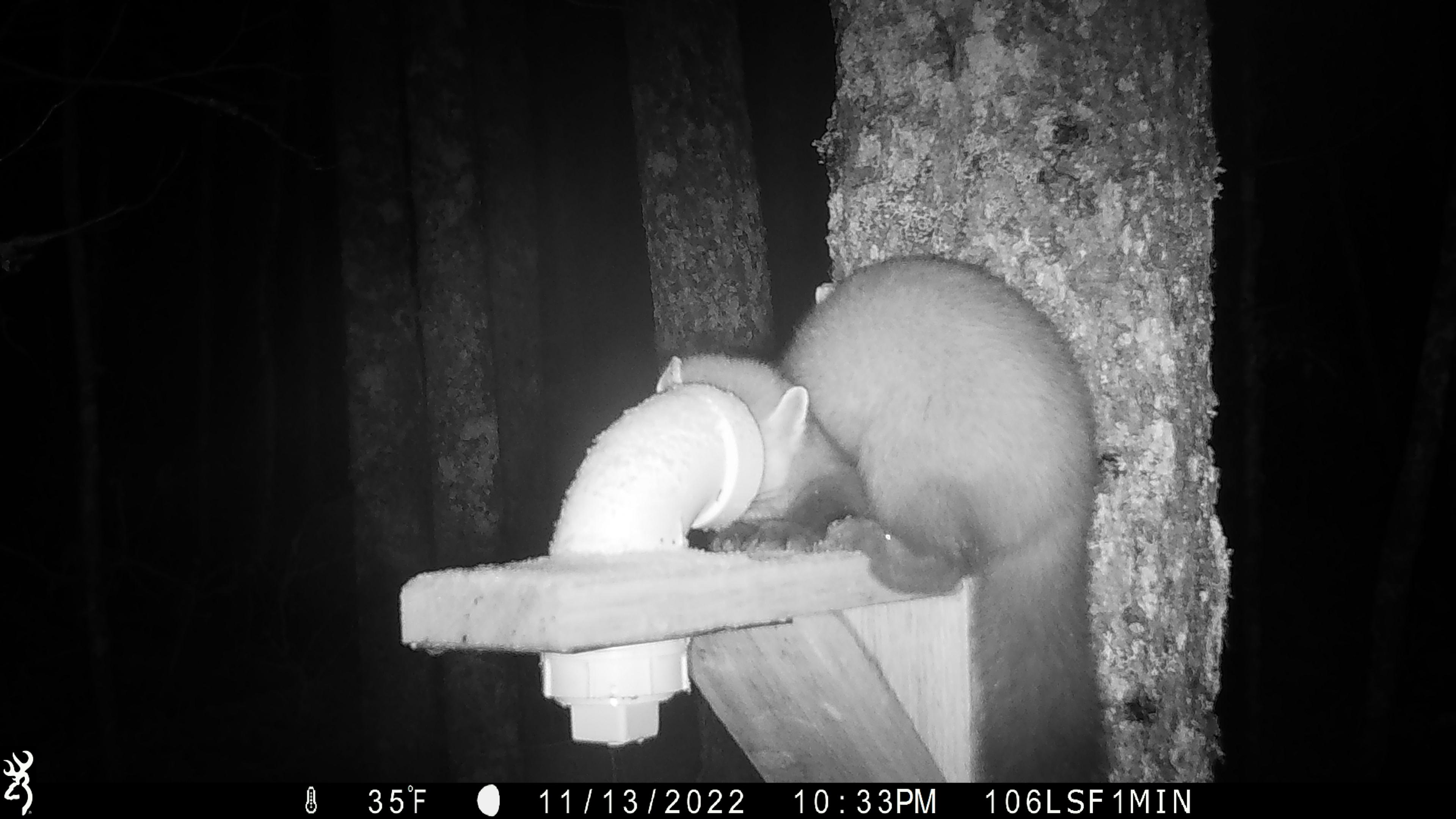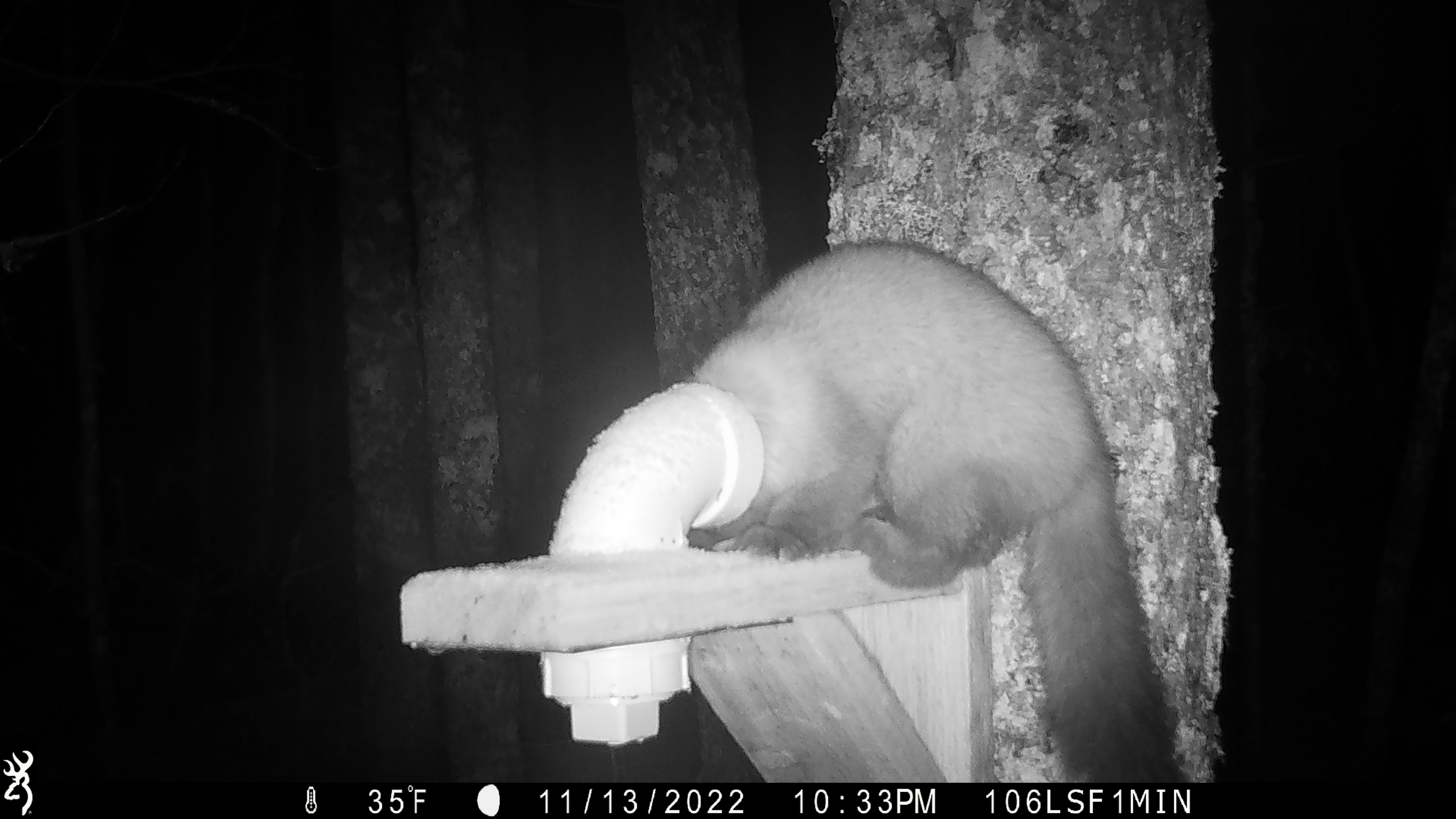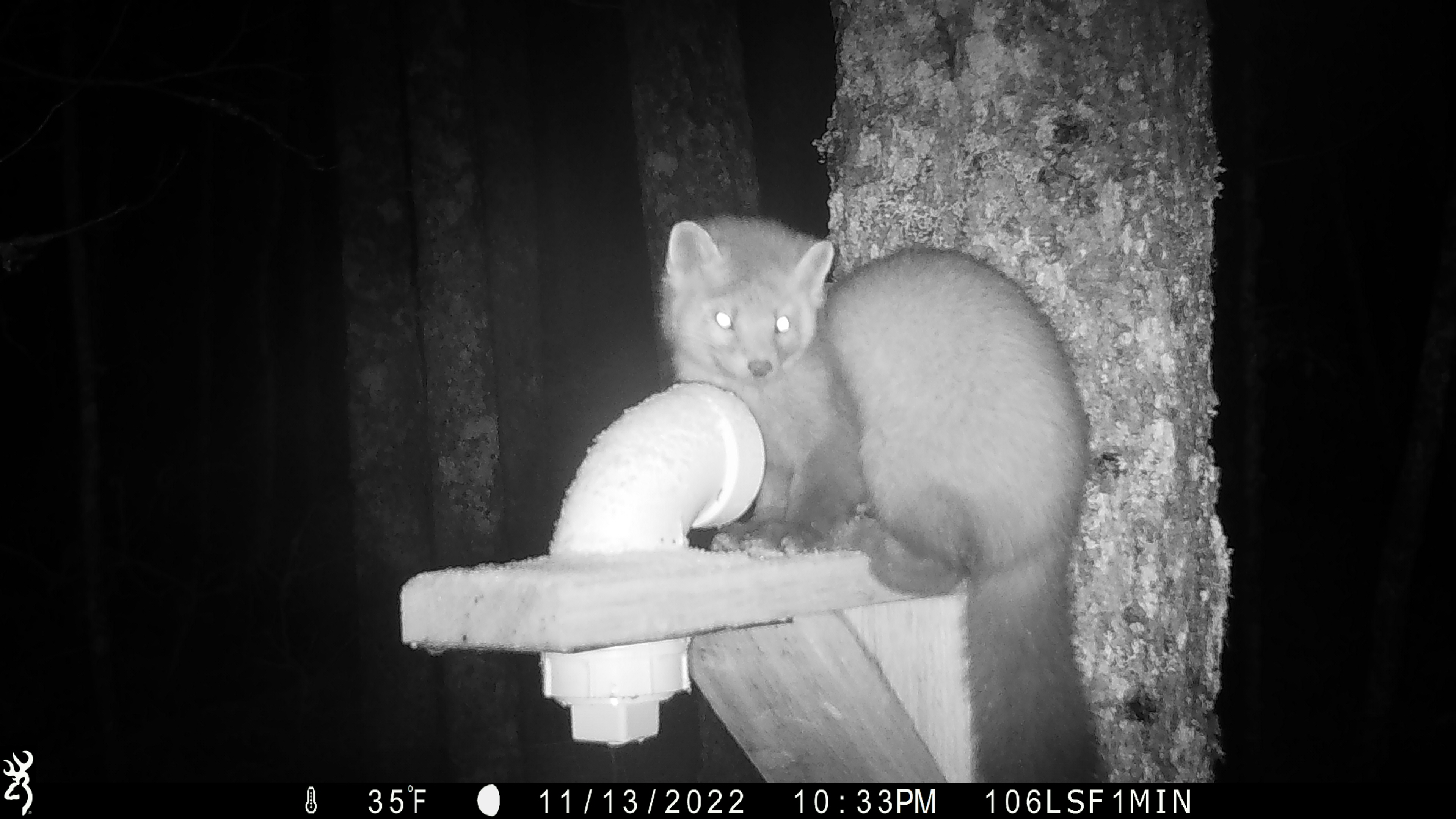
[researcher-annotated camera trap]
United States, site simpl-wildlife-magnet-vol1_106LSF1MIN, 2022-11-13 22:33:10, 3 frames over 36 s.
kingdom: Animalia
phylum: Chordata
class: Mammalia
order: Carnivora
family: Mustelidae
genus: Martes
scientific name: Martes americana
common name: american marten